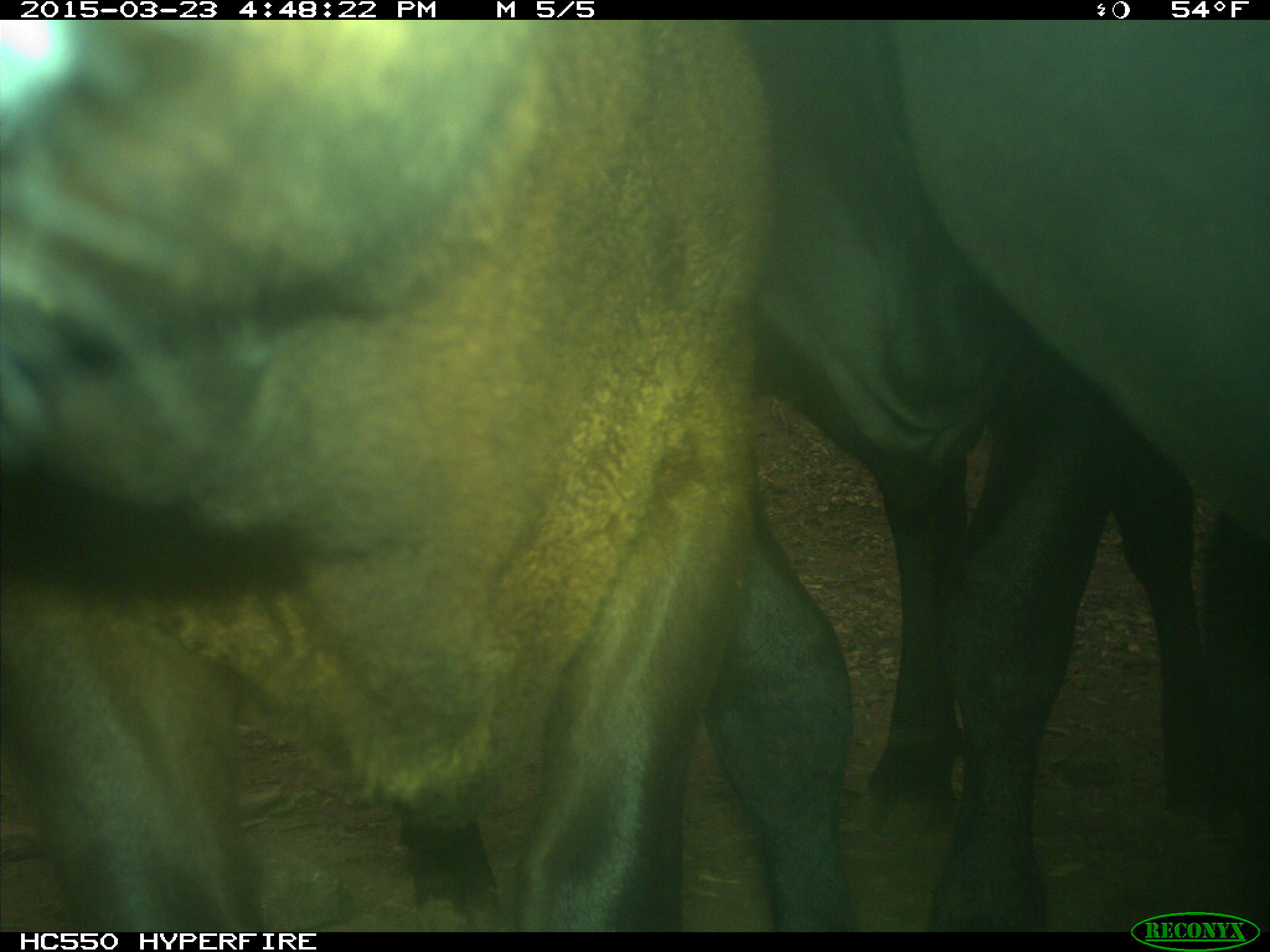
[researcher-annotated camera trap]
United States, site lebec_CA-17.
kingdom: Animalia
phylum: Chordata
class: Mammalia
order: Artiodactyla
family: Bovidae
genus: Bos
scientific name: Bos taurus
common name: domestic cow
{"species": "Bos taurus (domestic cow)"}